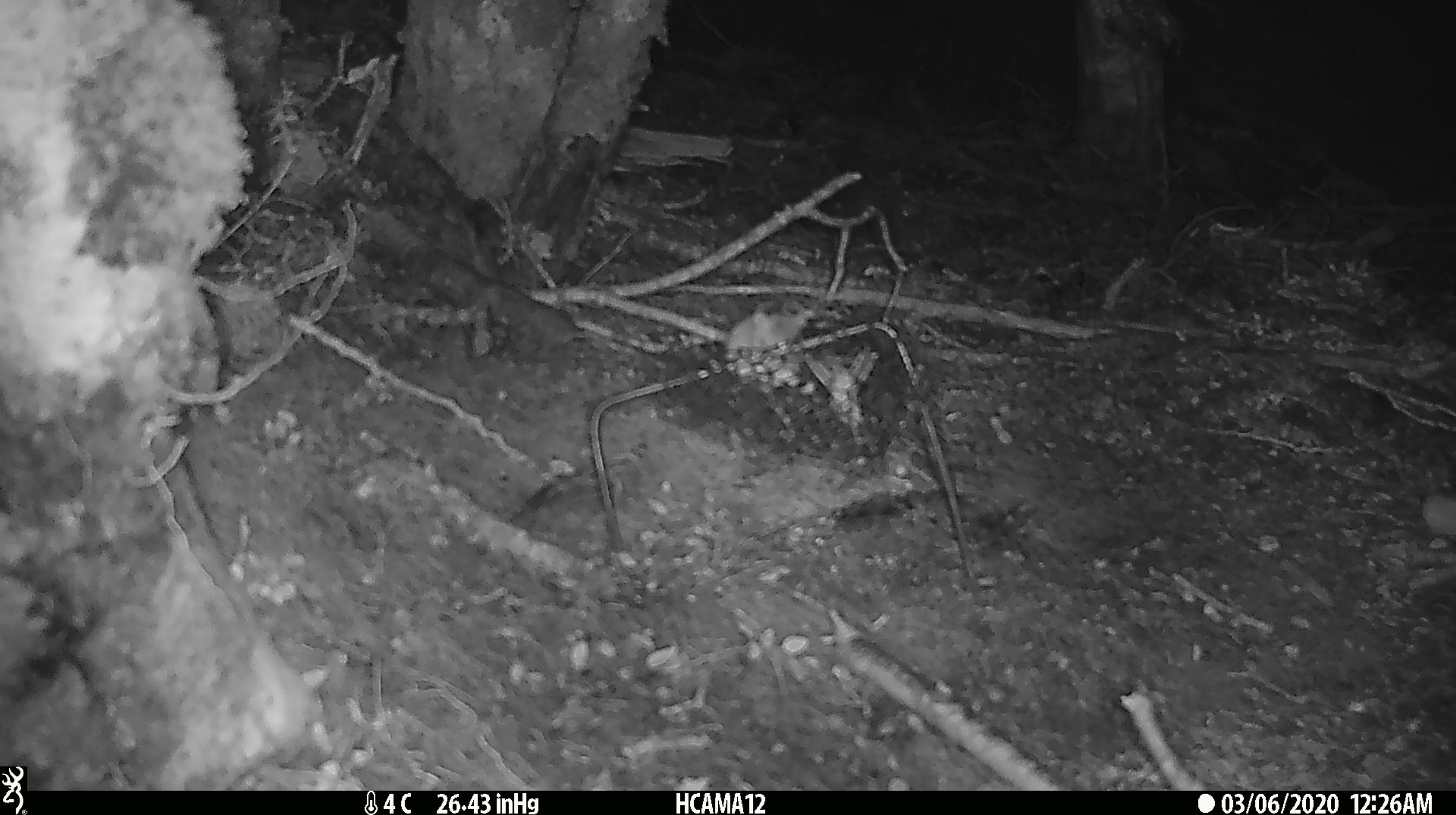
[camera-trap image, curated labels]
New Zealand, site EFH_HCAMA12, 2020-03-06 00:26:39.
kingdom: Animalia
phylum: Chordata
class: Mammalia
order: Rodentia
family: Muridae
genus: Mus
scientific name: Mus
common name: mouse